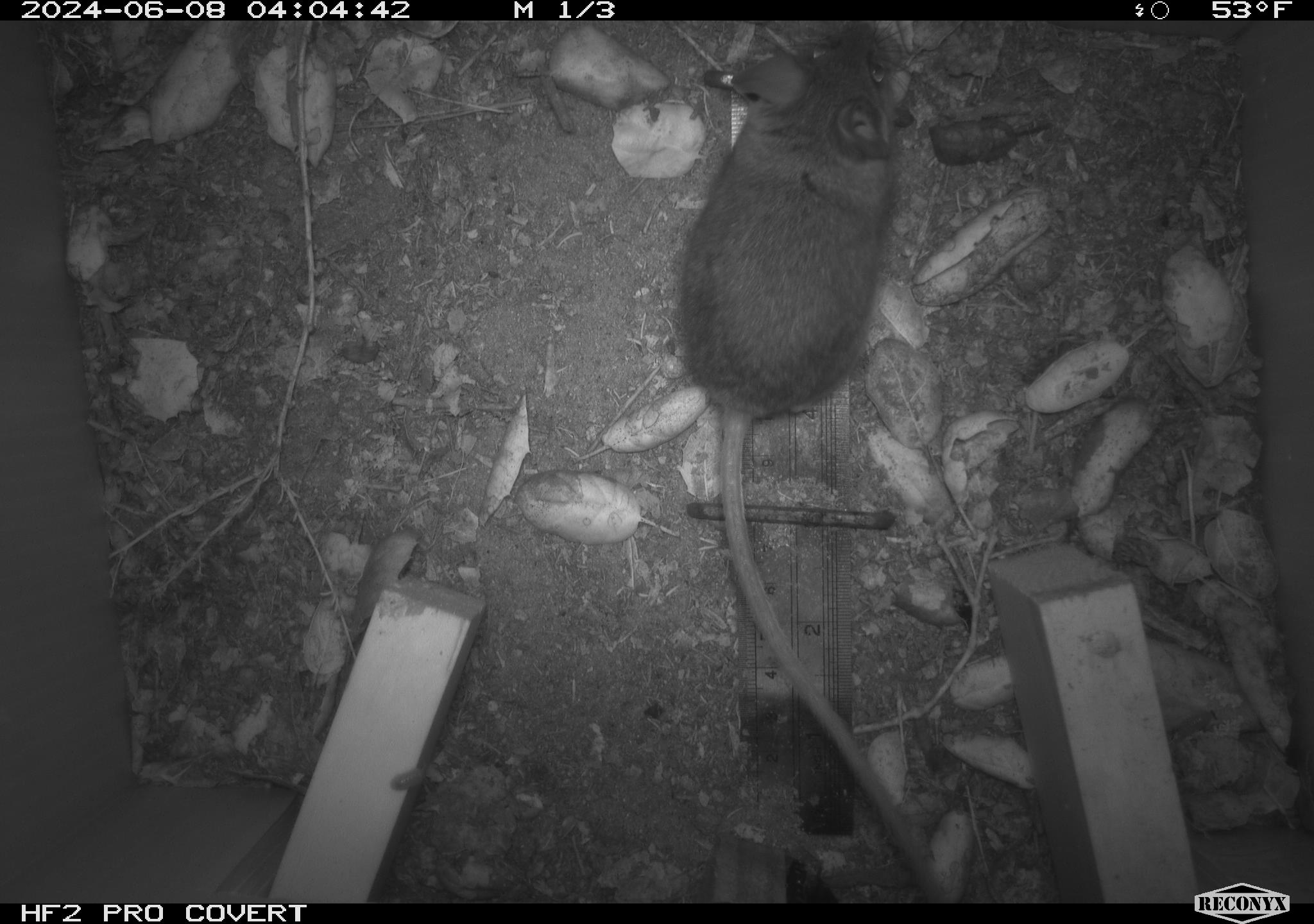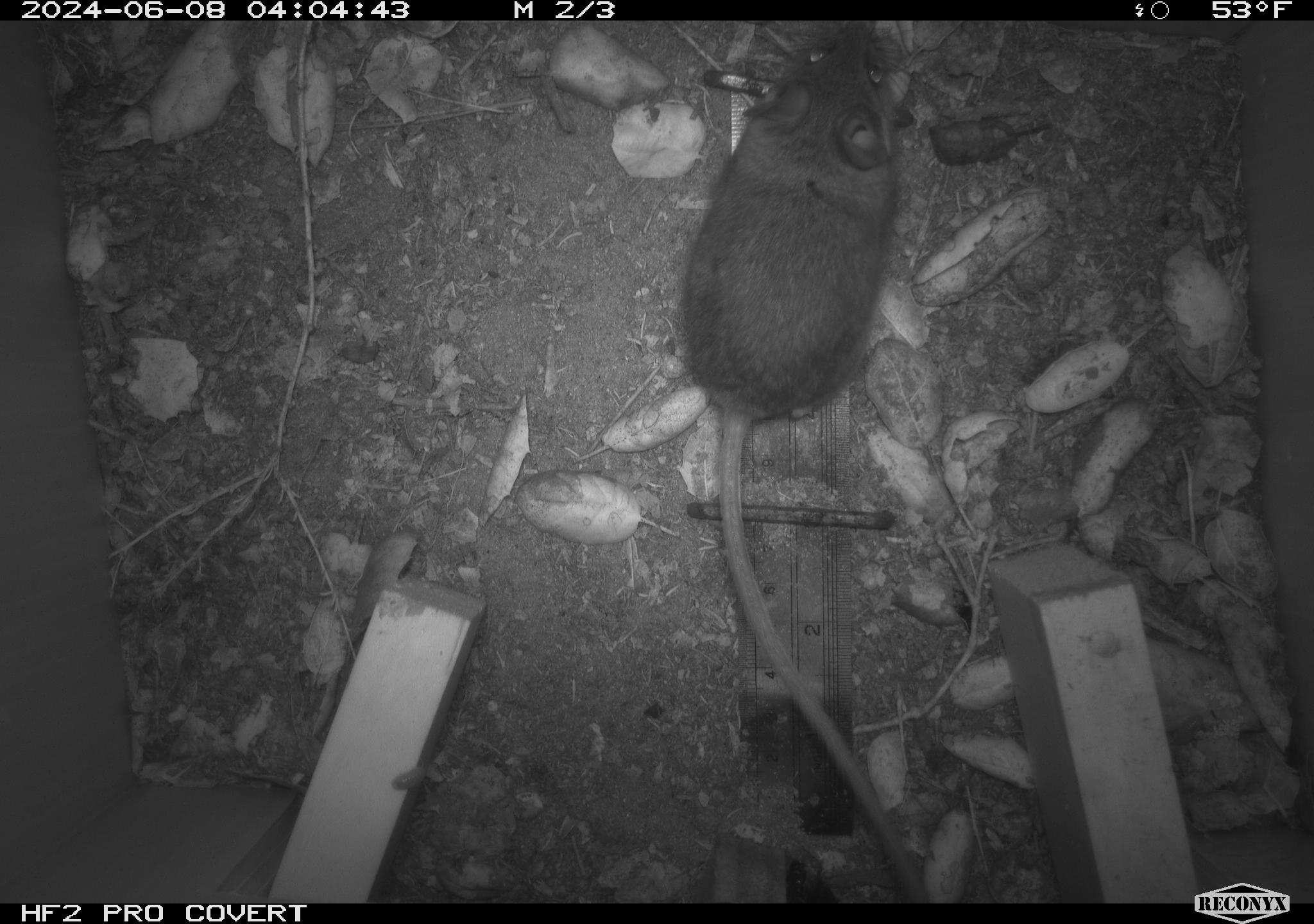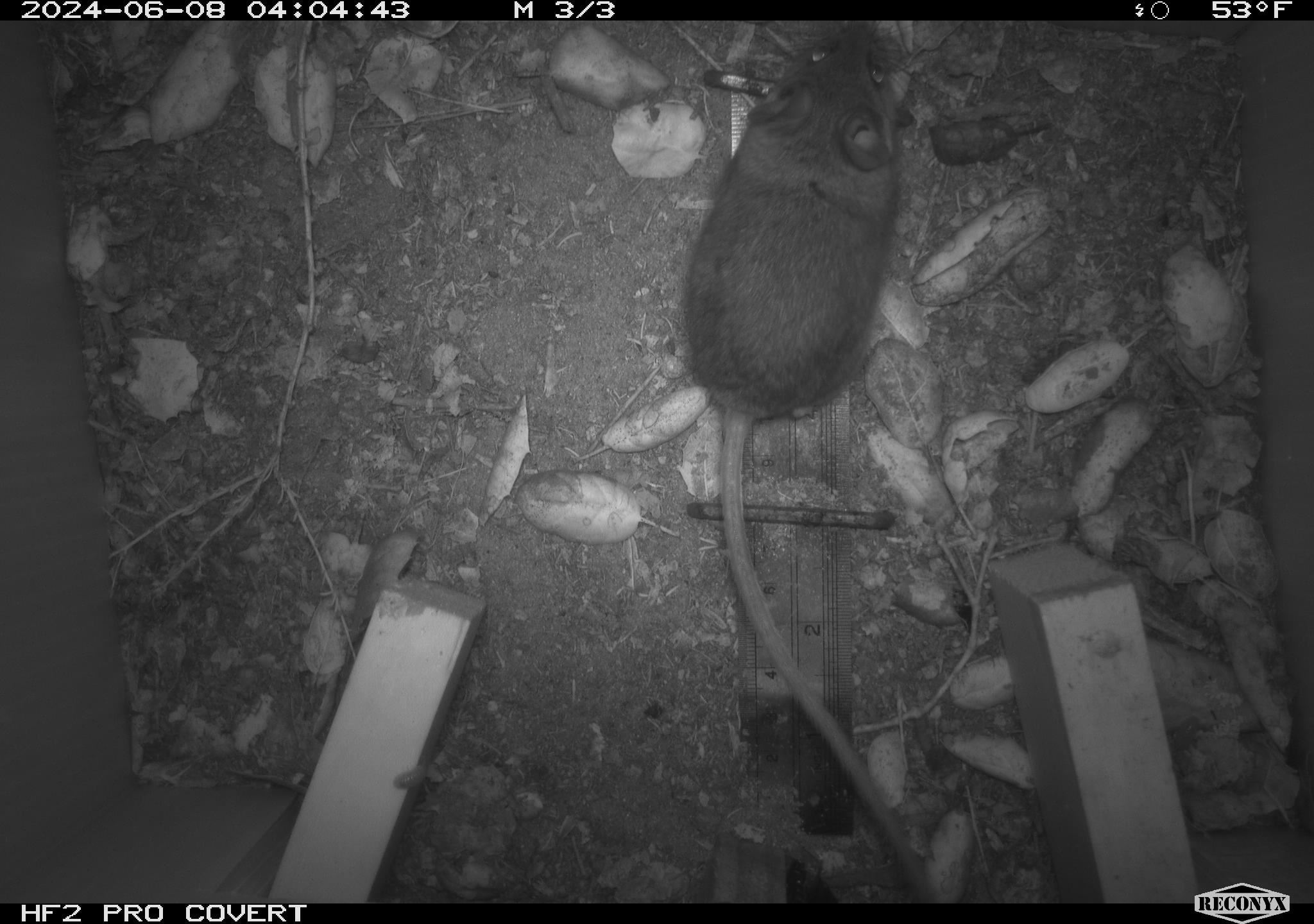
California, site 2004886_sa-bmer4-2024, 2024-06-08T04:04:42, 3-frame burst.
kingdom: Animalia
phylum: Chordata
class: Mammalia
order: Rodentia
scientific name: Rodentia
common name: woodrat or rat or mouse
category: woodrat or rat or mouse species